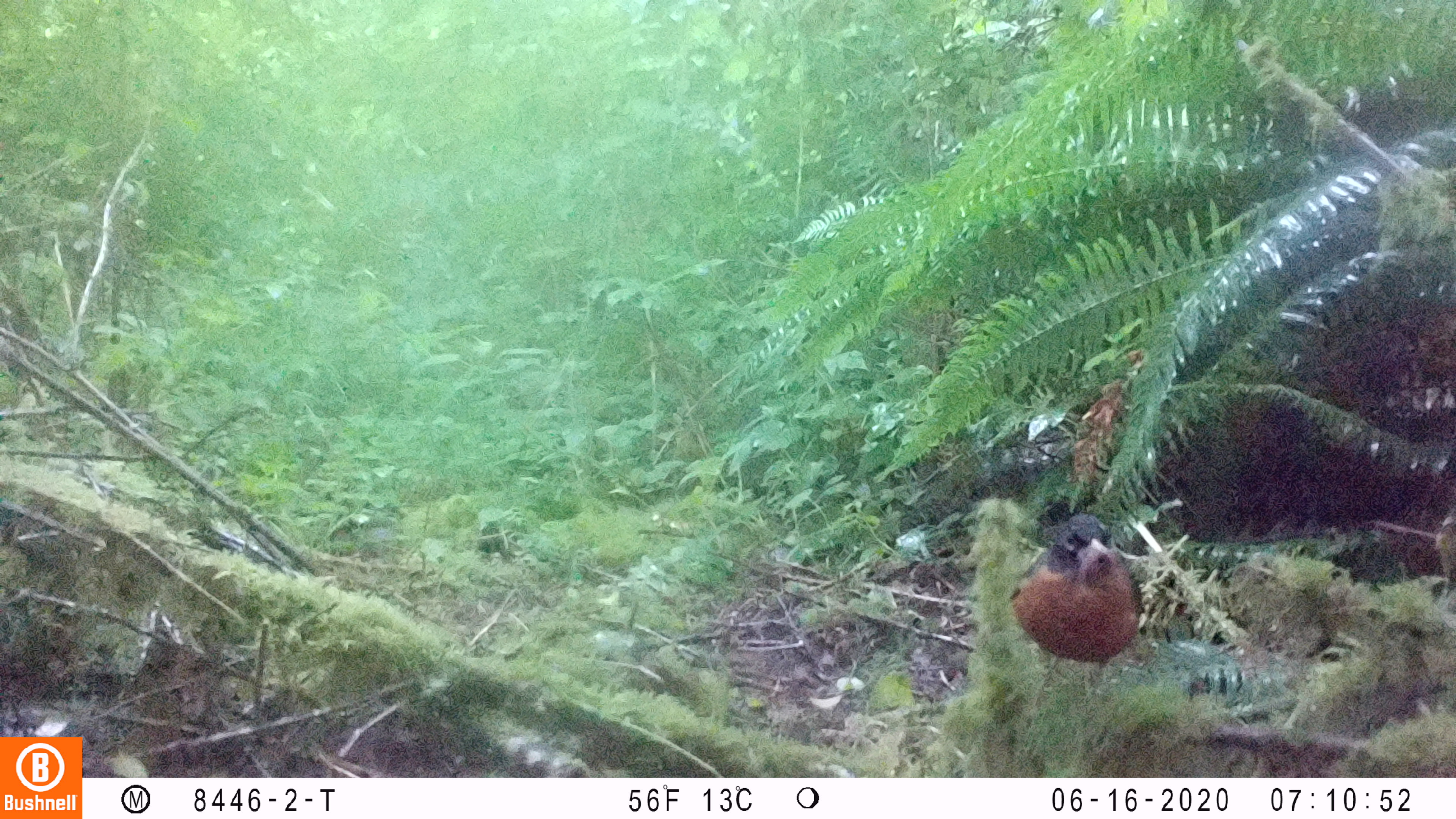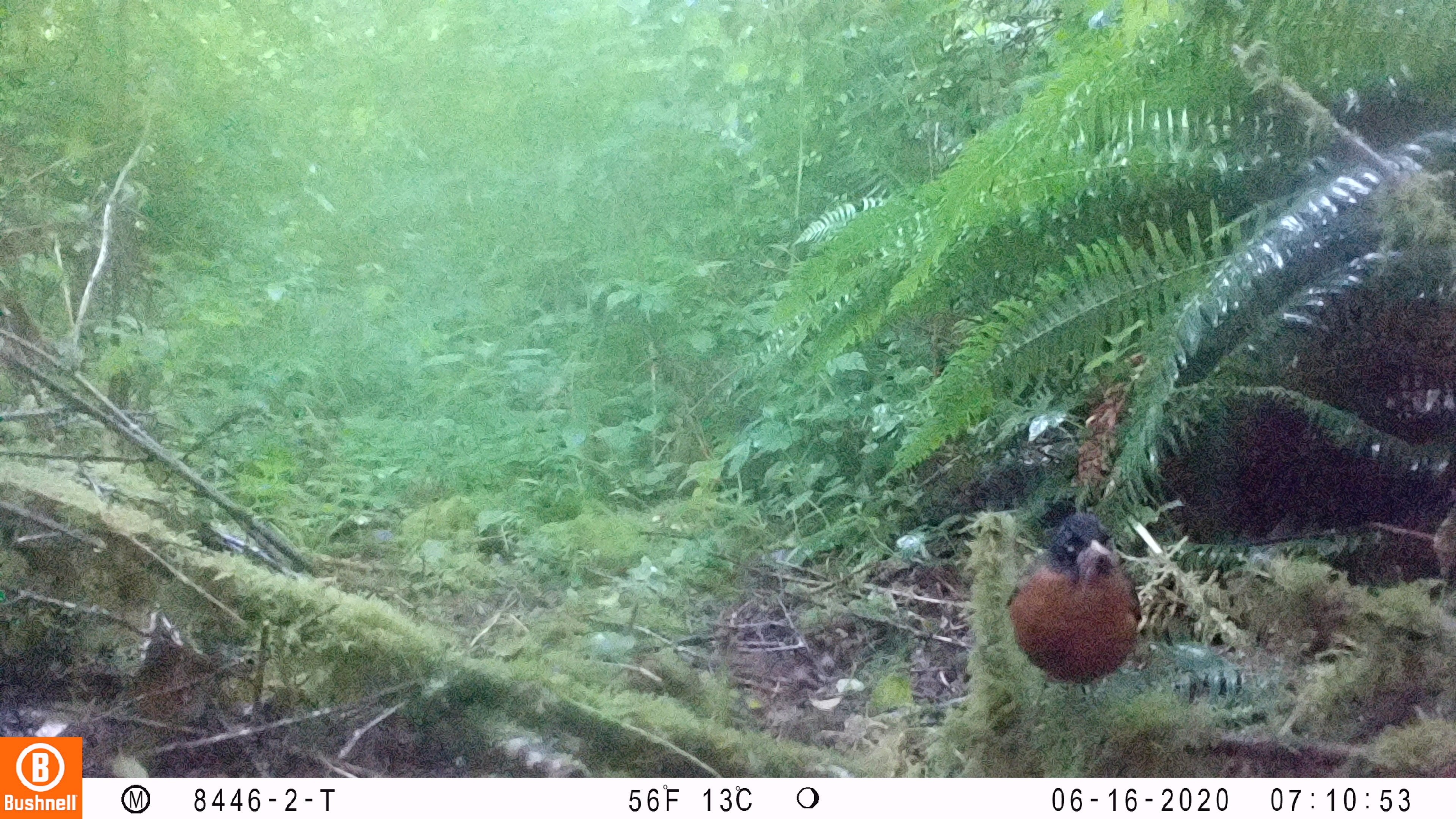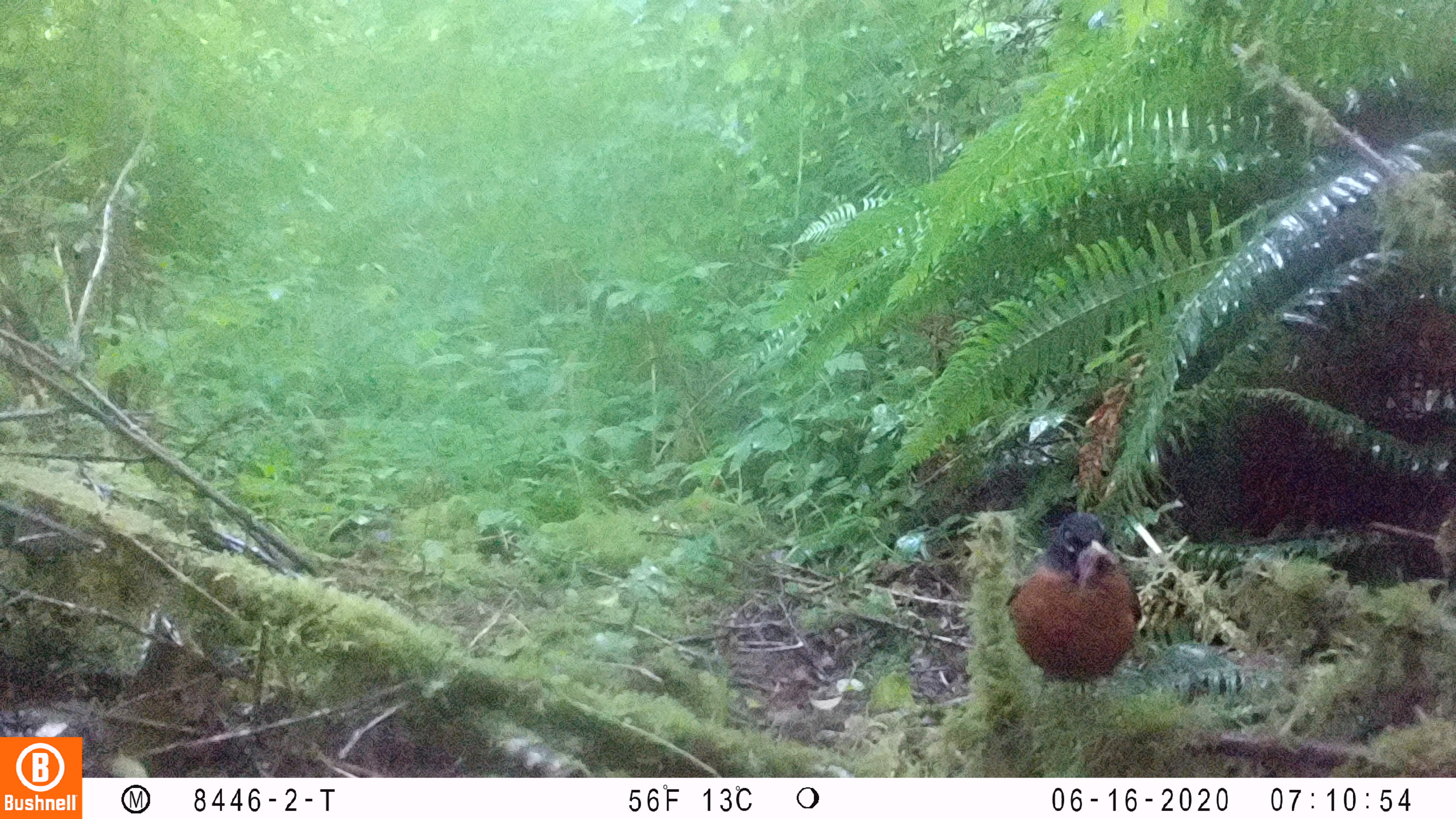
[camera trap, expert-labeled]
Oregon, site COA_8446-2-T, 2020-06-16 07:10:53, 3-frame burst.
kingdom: Animalia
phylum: Chordata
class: Aves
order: Passeriformes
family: Turdidae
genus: Turdus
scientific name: Turdus migratorius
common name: american robin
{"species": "american robin (Turdus migratorius)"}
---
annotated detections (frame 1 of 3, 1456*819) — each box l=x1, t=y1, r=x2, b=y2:
american robin: l=988, t=502, r=1160, b=724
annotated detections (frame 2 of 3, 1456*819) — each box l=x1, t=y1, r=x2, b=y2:
american robin: l=982, t=504, r=1148, b=737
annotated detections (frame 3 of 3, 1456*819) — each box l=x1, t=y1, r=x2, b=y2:
american robin: l=984, t=498, r=1154, b=733